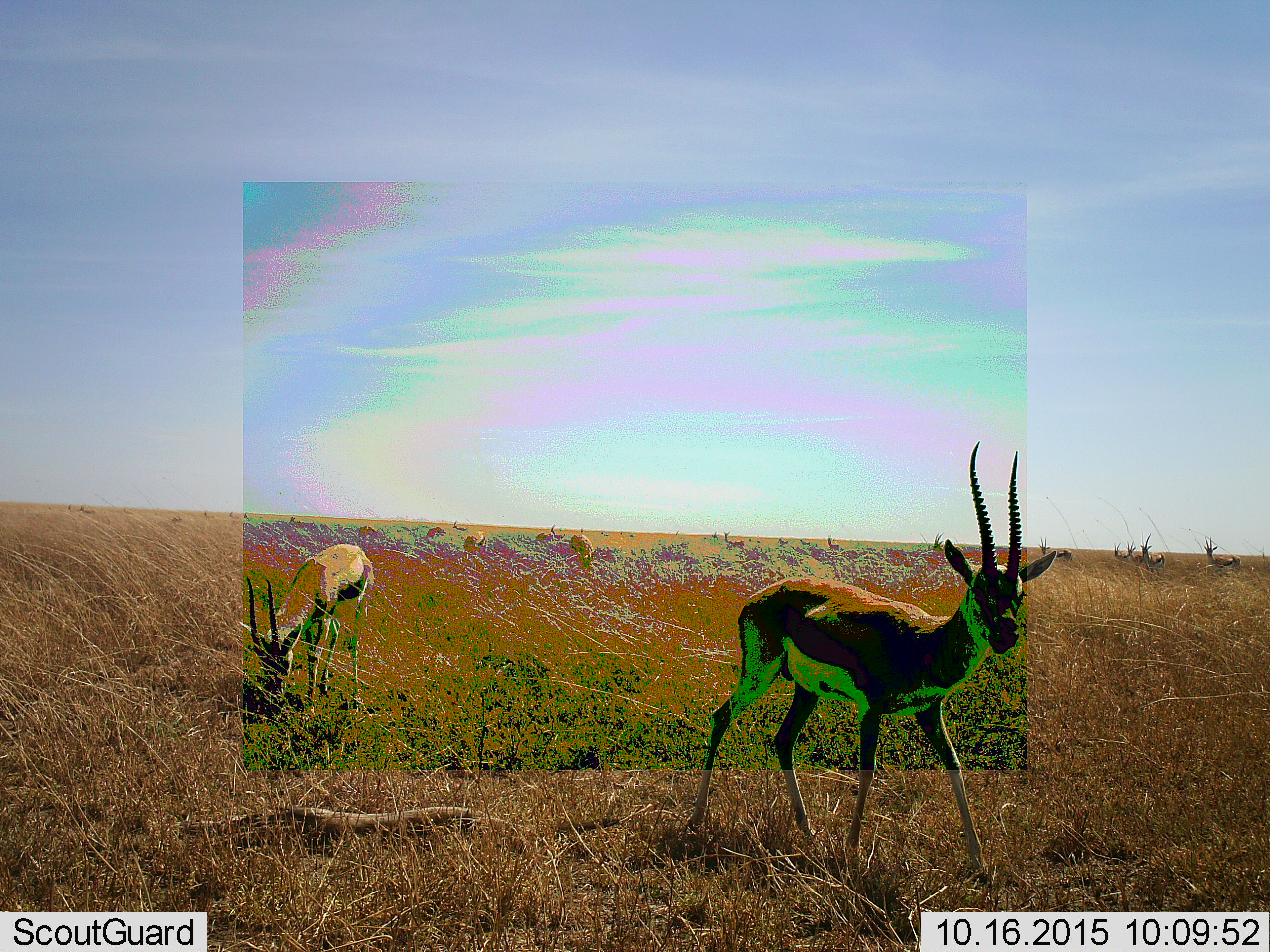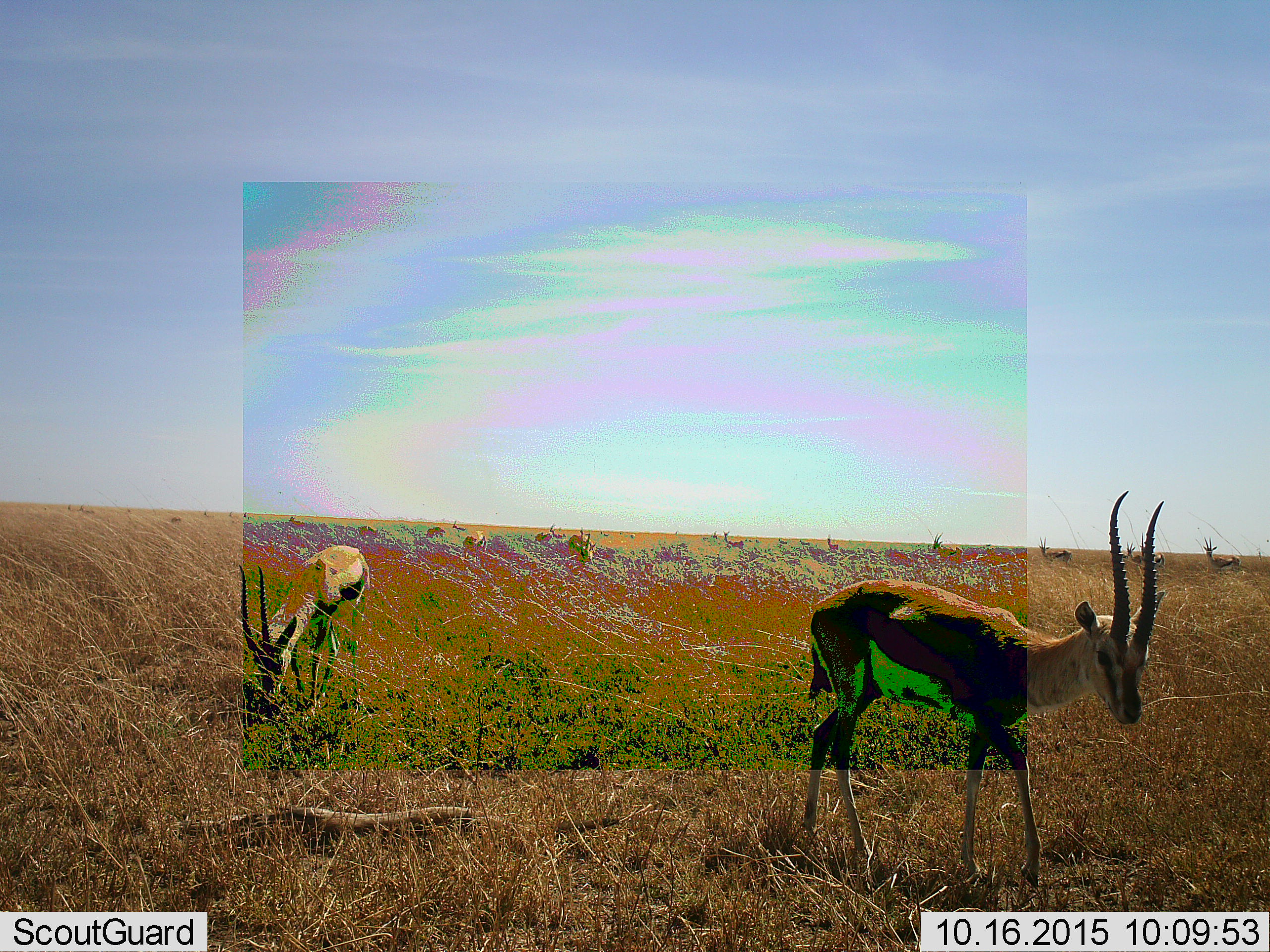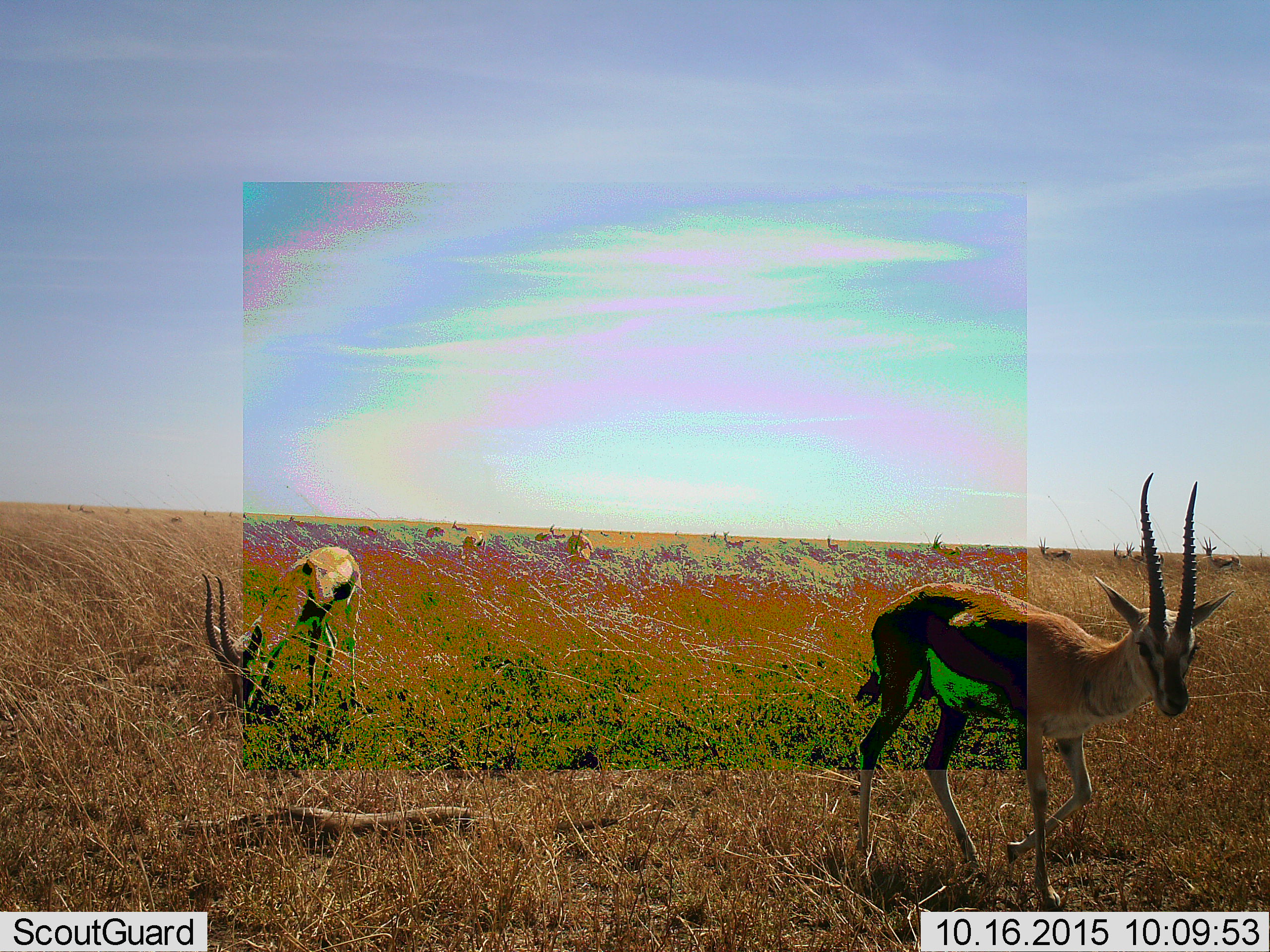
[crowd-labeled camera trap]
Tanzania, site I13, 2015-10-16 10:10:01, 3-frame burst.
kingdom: Animalia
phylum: Chordata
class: Mammalia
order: Artiodactyla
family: Bovidae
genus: Eudorcas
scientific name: Eudorcas thomsonii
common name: thomson's gazelle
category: gazellethomsons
Gazellethomsons (thomson's gazelle) (Eudorcas thomsonii), count 11-50. Behavior (volunteer vote fractions): standing 67%, resting 0%, moving 89%, interacting 0%. Young present (vote fraction): 0%. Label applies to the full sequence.